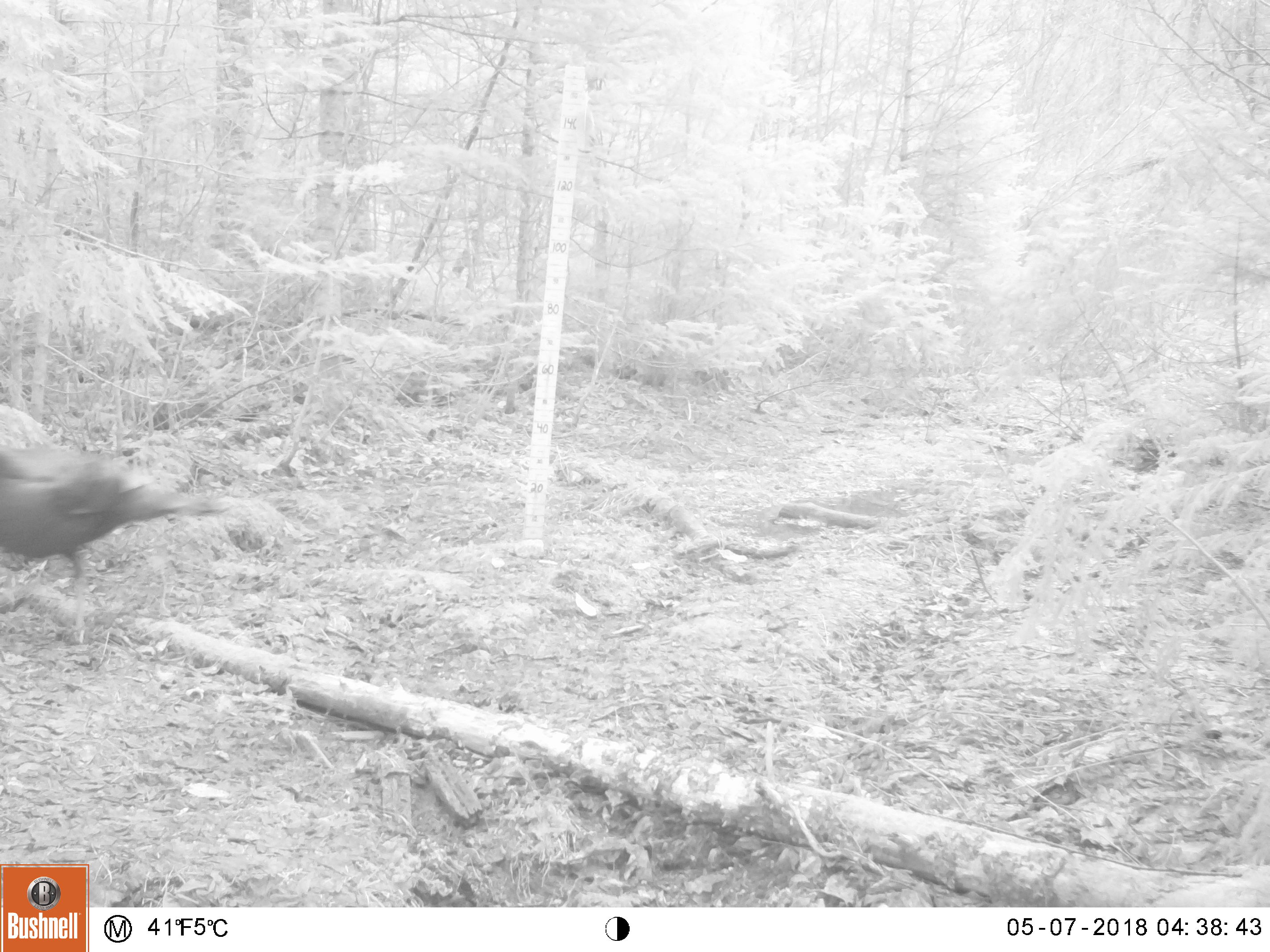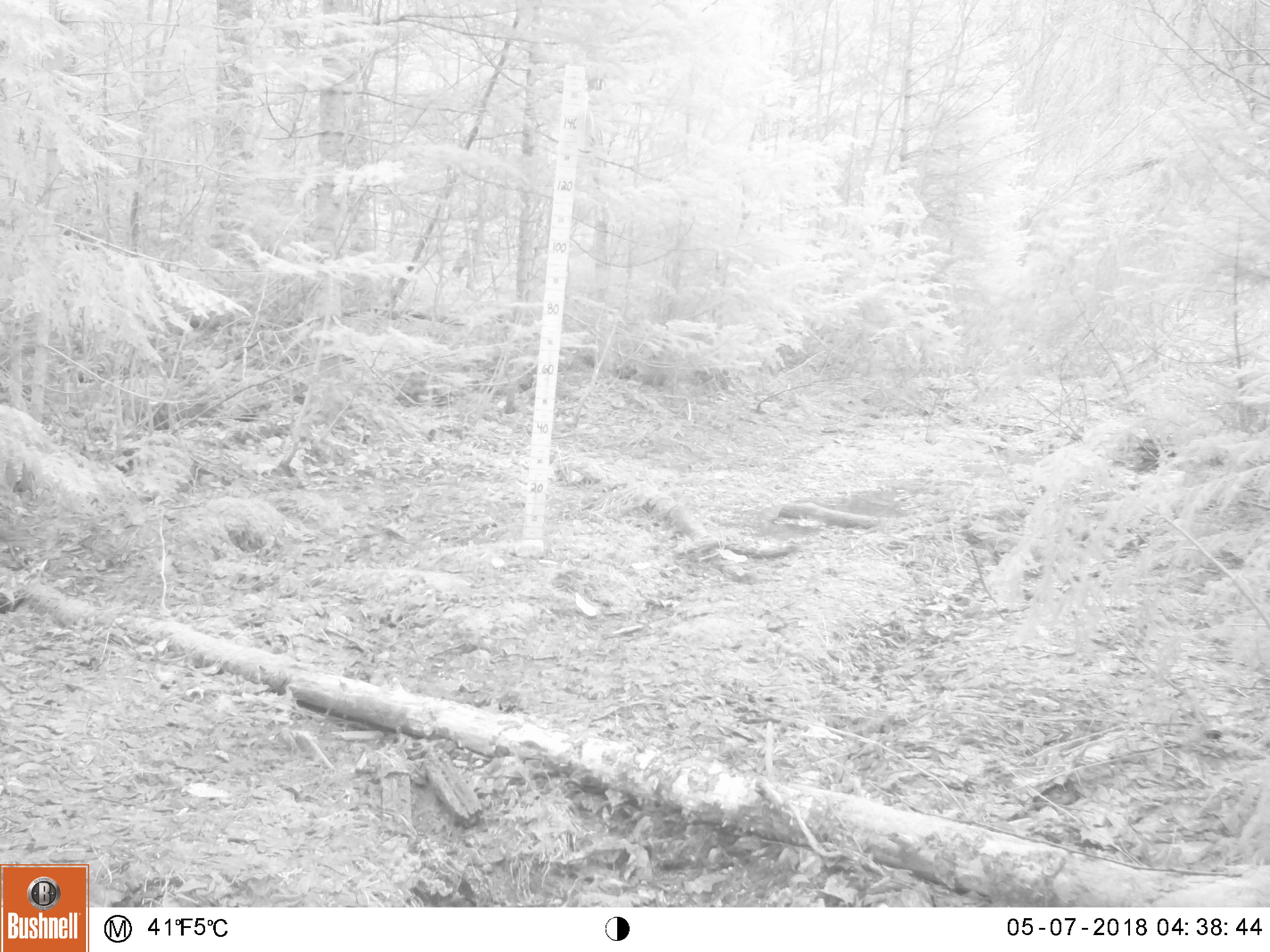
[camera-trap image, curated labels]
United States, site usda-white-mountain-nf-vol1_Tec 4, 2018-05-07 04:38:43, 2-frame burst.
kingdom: Animalia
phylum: Chordata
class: Aves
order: Galliformes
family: Phasianidae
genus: Meleagris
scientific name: Meleagris gallopavo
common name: wild turkey